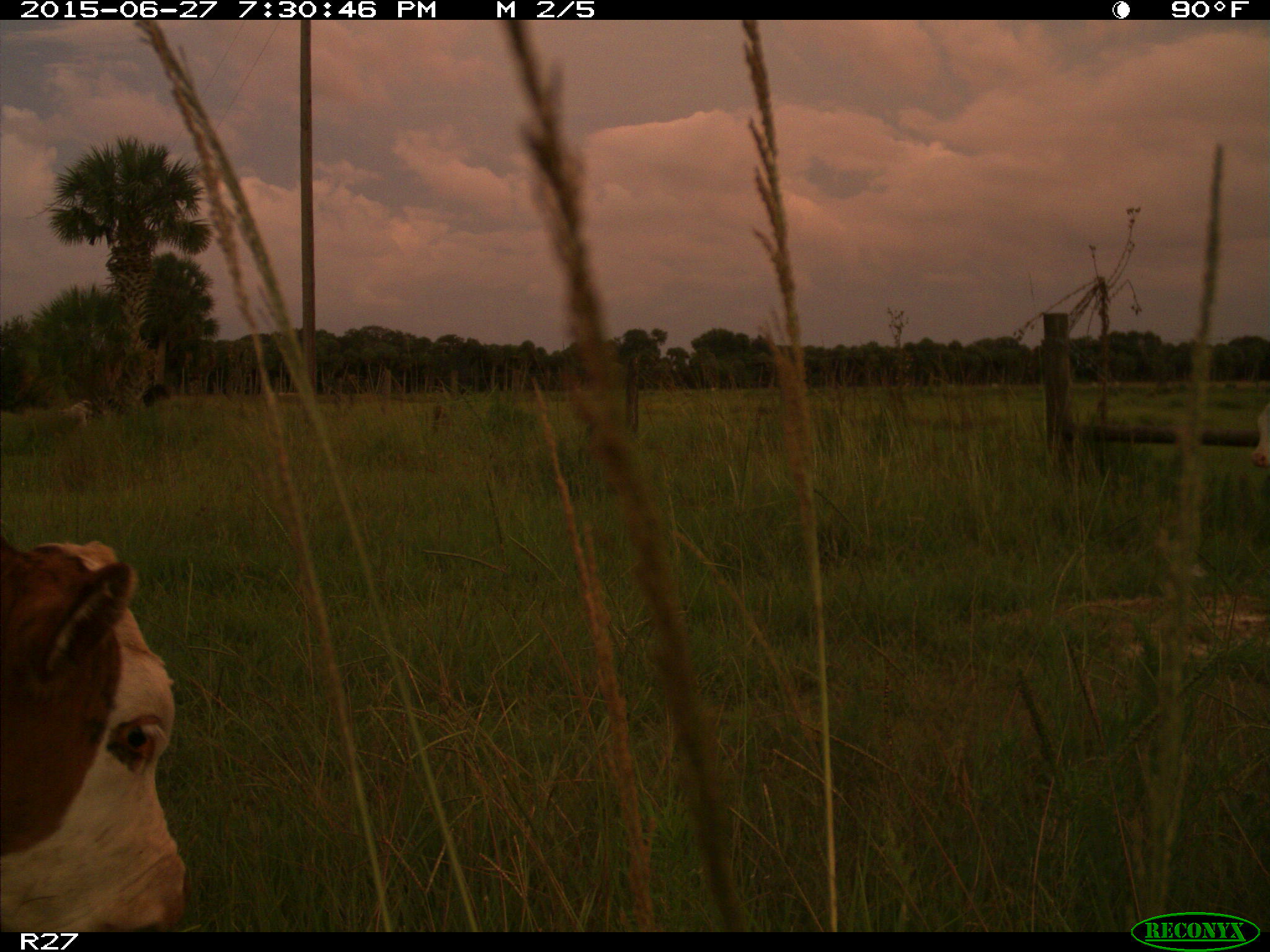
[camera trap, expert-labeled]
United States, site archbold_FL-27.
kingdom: Animalia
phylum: Chordata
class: Mammalia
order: Artiodactyla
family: Bovidae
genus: Bos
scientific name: Bos taurus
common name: domestic cow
Bos taurus (domestic cow).